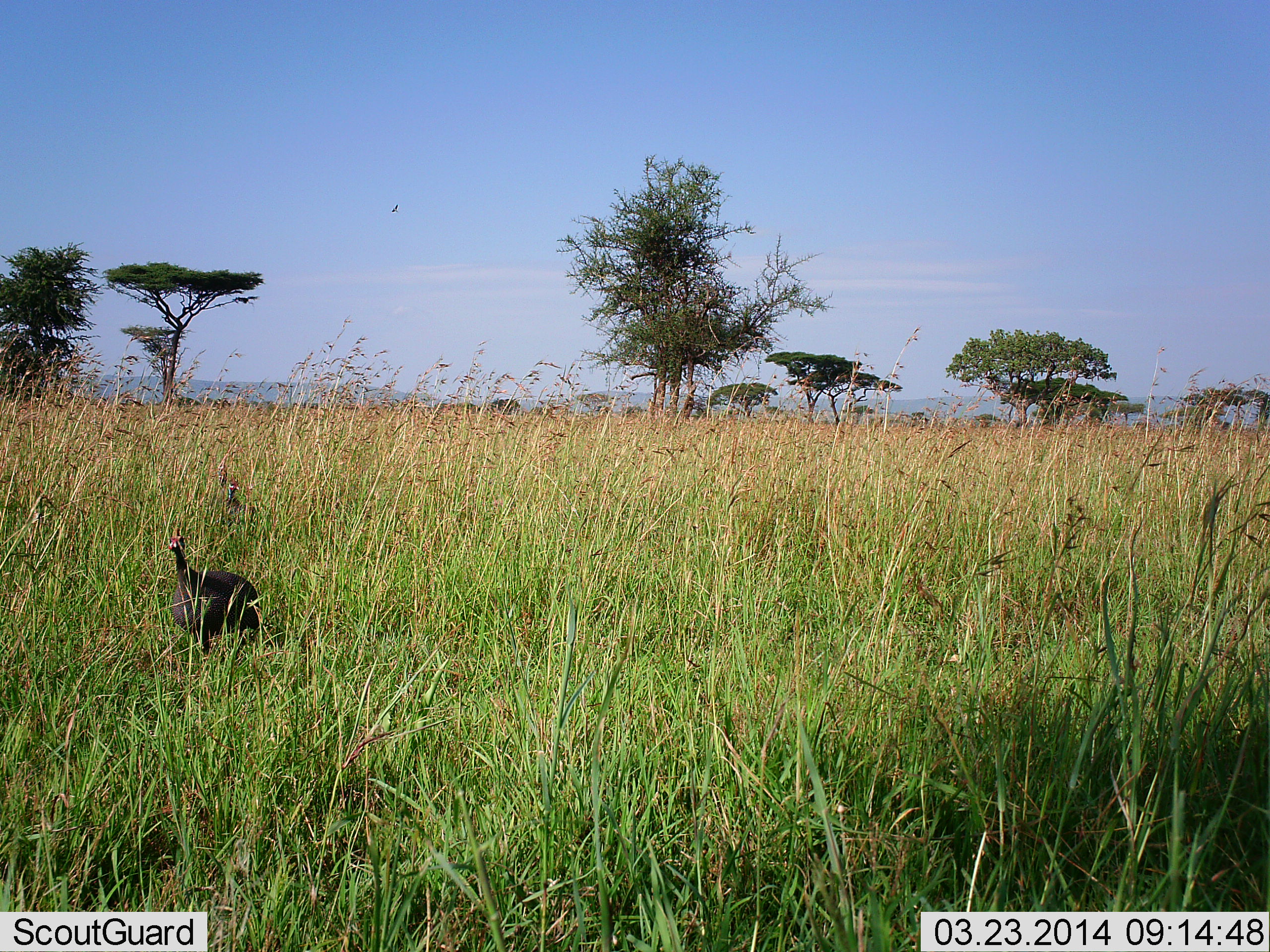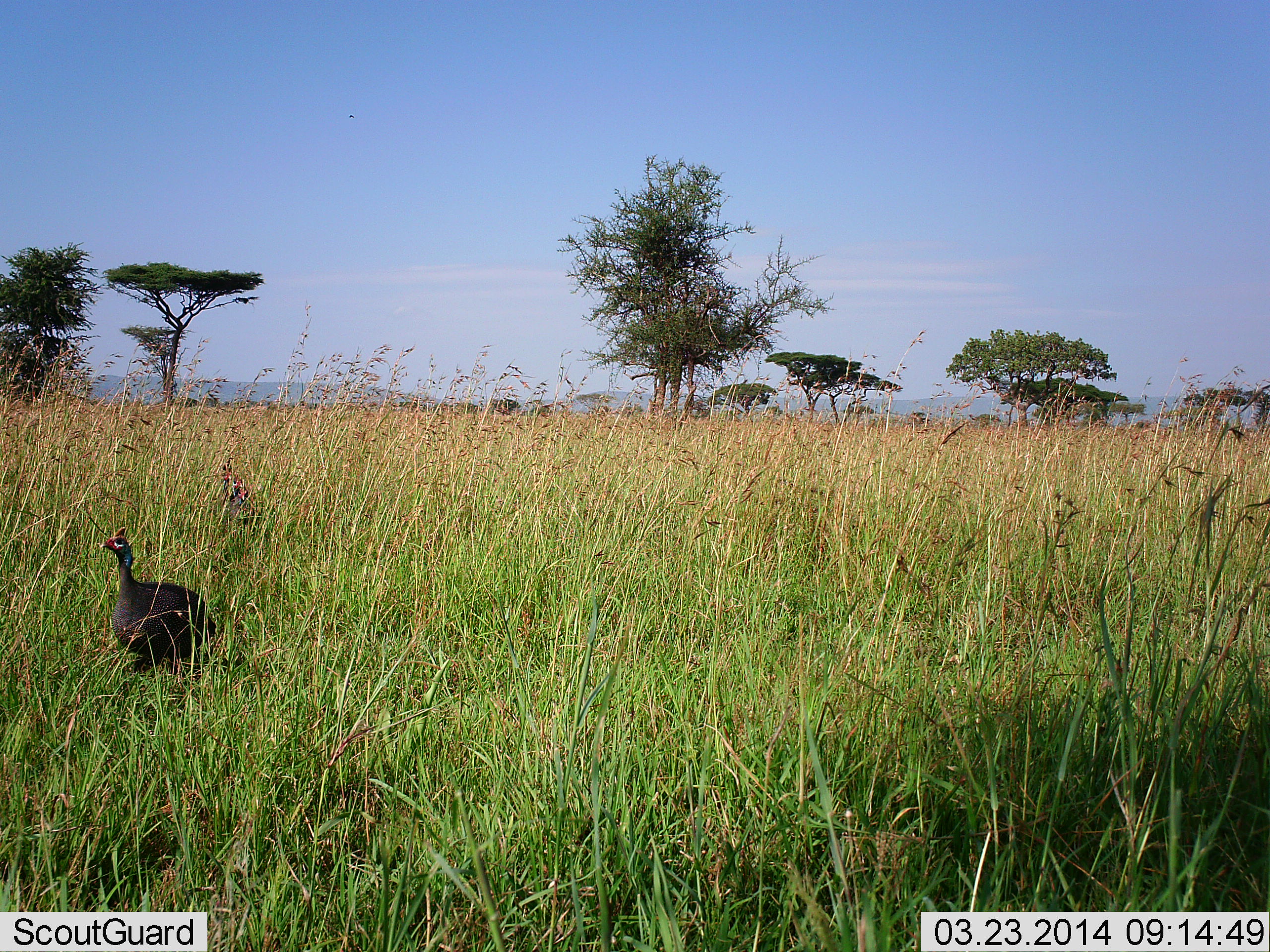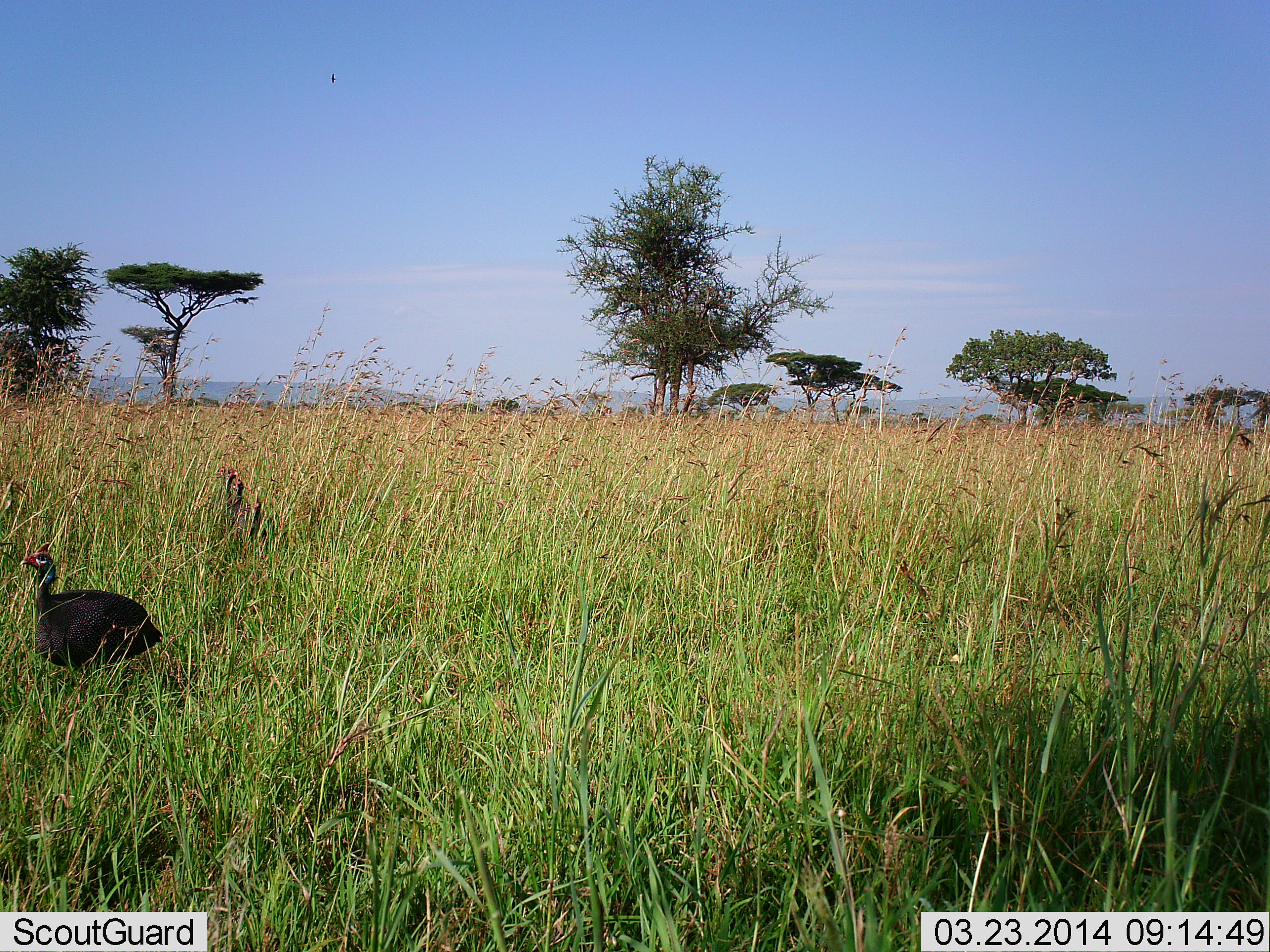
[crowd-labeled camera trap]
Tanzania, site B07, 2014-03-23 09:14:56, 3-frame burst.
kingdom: Animalia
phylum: Chordata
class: Aves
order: Galliformes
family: Numididae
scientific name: Numididae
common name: guinea fowl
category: guineafowl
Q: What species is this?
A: Guineafowl (guinea fowl) (Numididae).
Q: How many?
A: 1.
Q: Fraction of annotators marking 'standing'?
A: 10%.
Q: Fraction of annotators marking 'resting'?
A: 0%.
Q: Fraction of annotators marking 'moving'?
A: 90%.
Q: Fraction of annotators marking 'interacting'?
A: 0%.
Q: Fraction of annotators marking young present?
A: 0%.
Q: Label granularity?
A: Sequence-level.